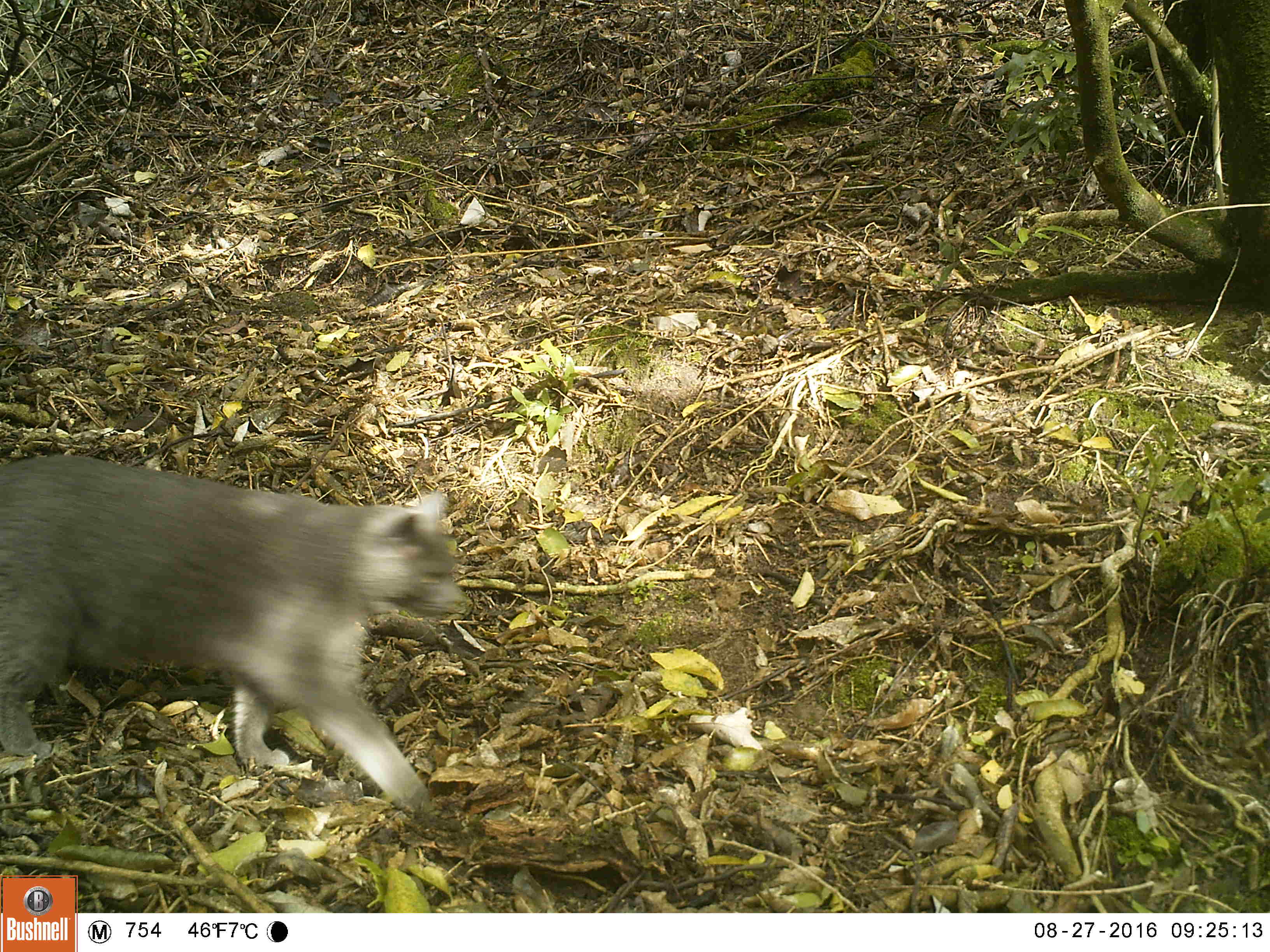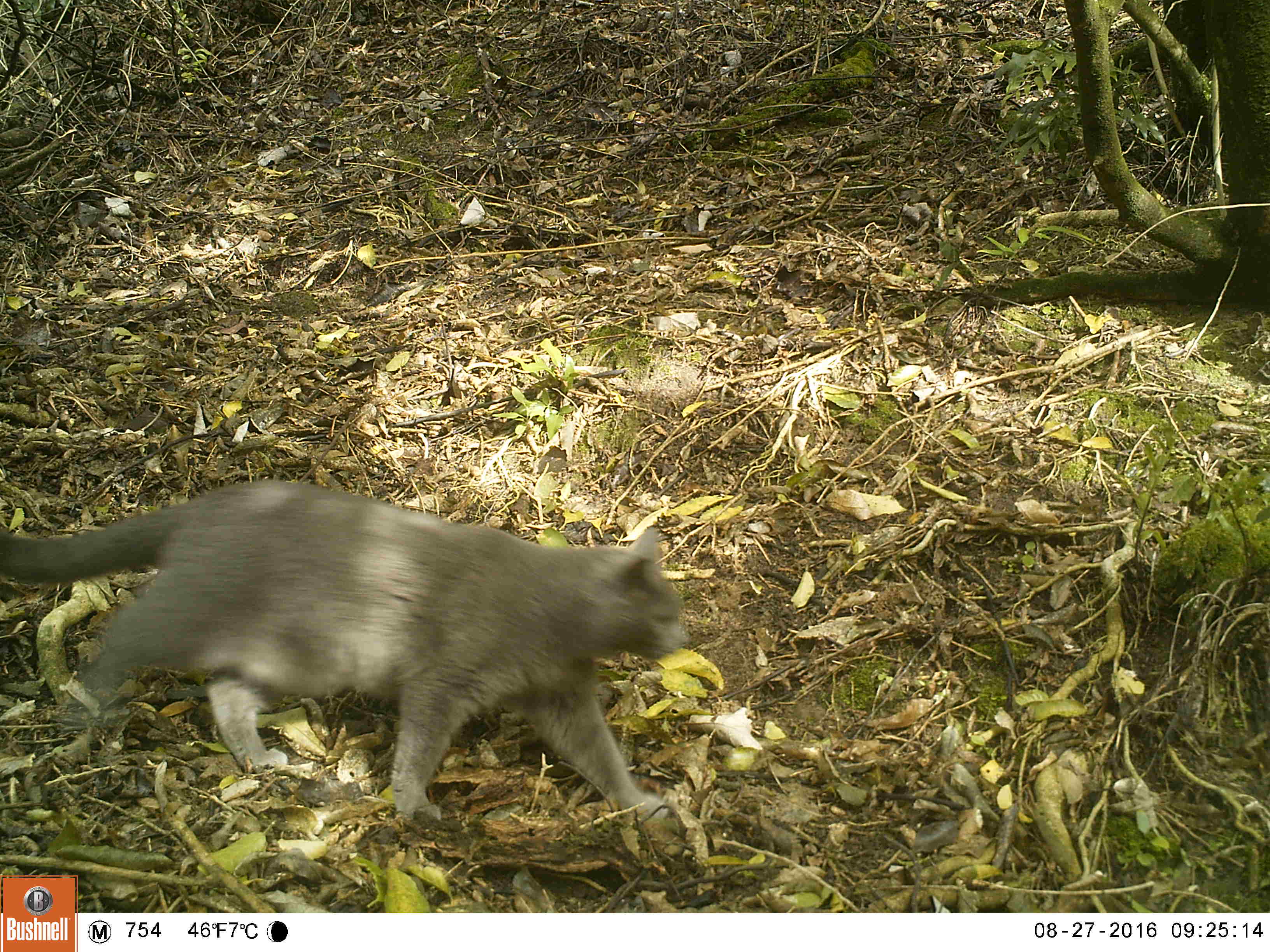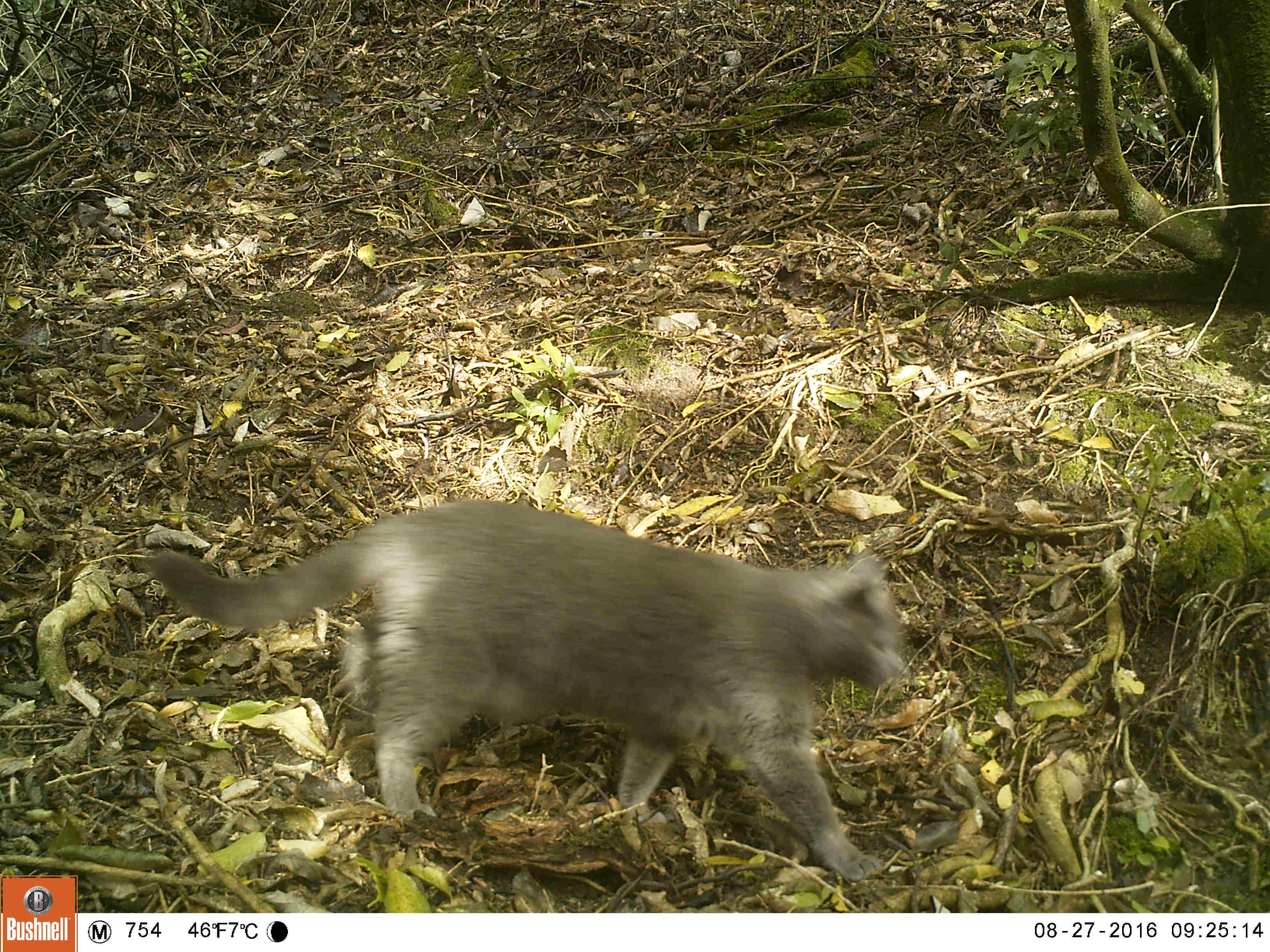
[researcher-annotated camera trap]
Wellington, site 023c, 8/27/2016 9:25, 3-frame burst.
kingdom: Animalia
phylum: Chordata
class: Mammalia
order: Carnivora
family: Felidae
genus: Felis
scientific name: Felis catus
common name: cat